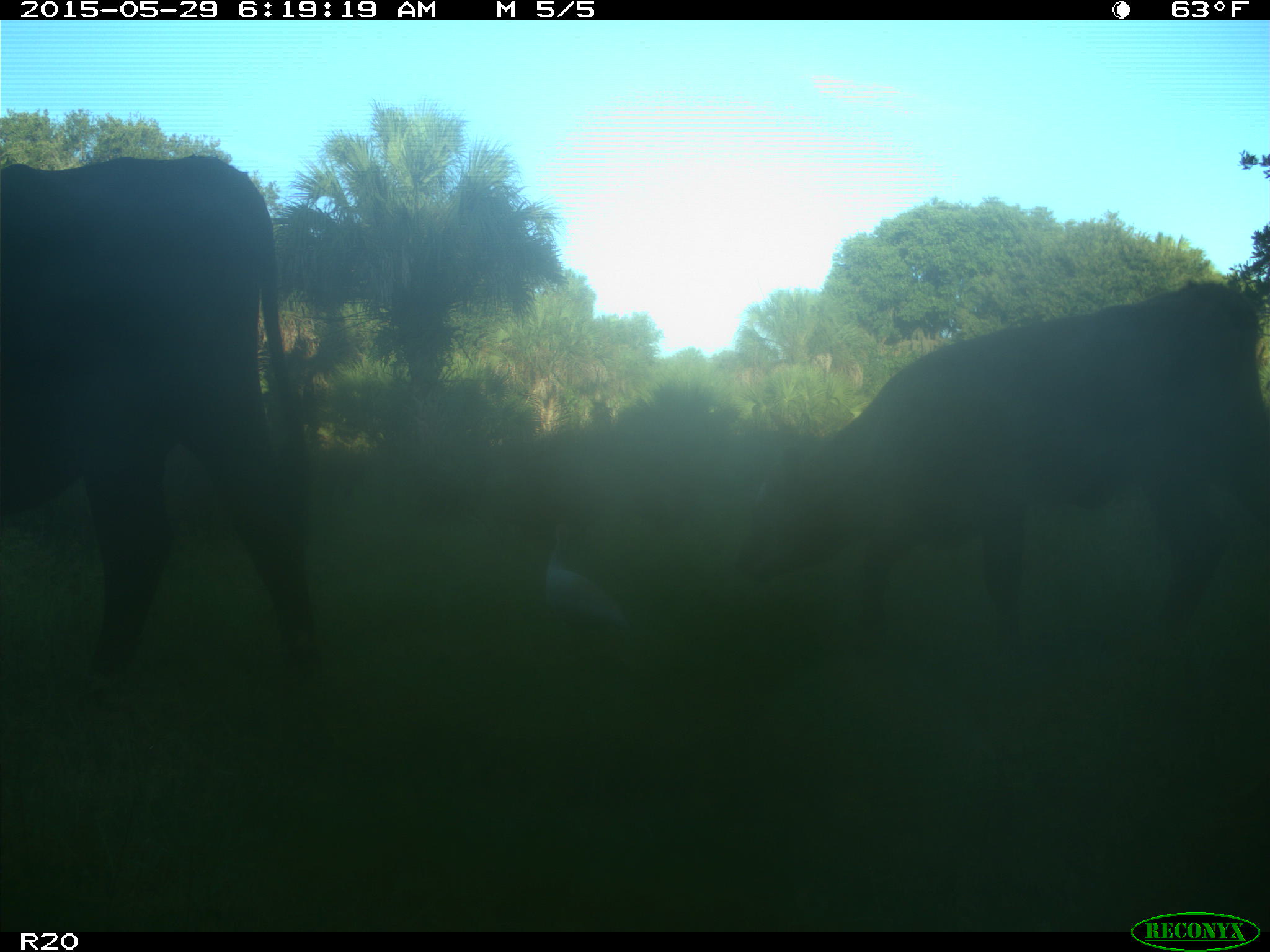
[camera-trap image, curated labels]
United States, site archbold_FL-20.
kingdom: Animalia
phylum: Chordata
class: Mammalia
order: Artiodactyla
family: Bovidae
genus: Bos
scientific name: Bos taurus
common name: domestic cow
Bos taurus (domestic cow).